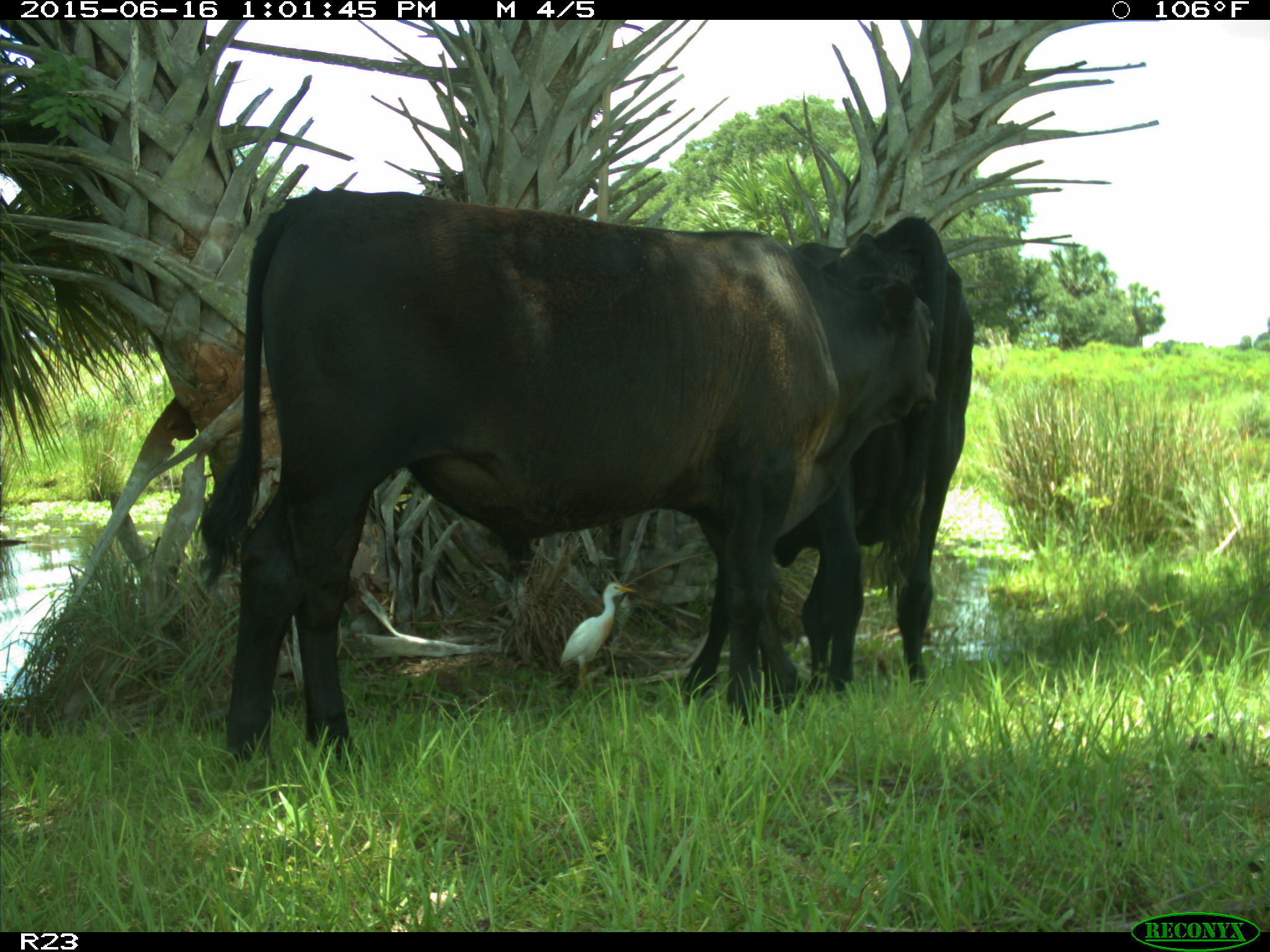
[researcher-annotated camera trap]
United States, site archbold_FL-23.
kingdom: Animalia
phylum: Chordata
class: Mammalia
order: Artiodactyla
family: Bovidae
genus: Bos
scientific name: Bos taurus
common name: domestic cow